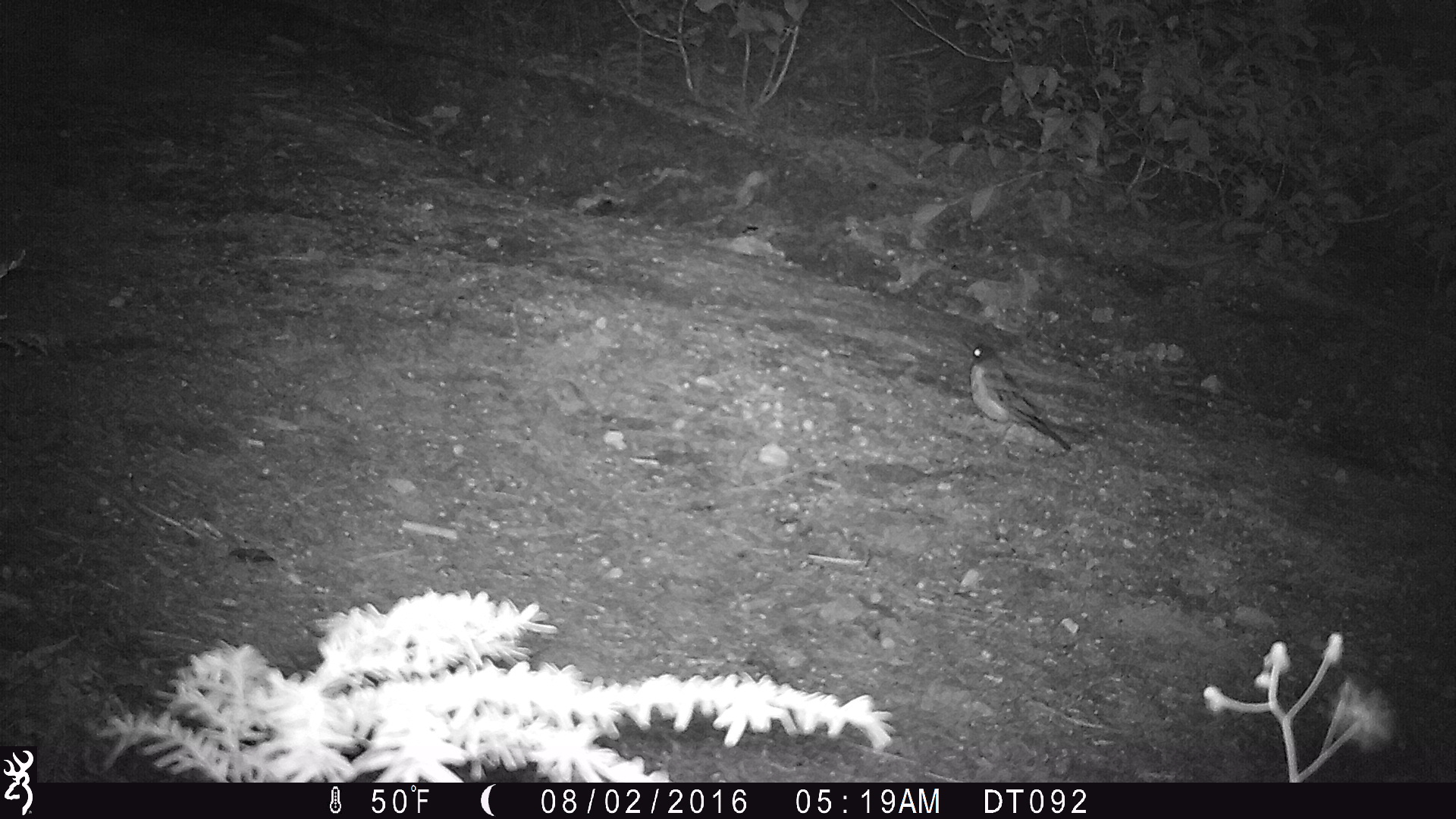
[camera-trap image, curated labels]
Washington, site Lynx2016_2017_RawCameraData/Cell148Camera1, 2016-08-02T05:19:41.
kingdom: Animalia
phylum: Chordata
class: Aves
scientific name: Aves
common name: birds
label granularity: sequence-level